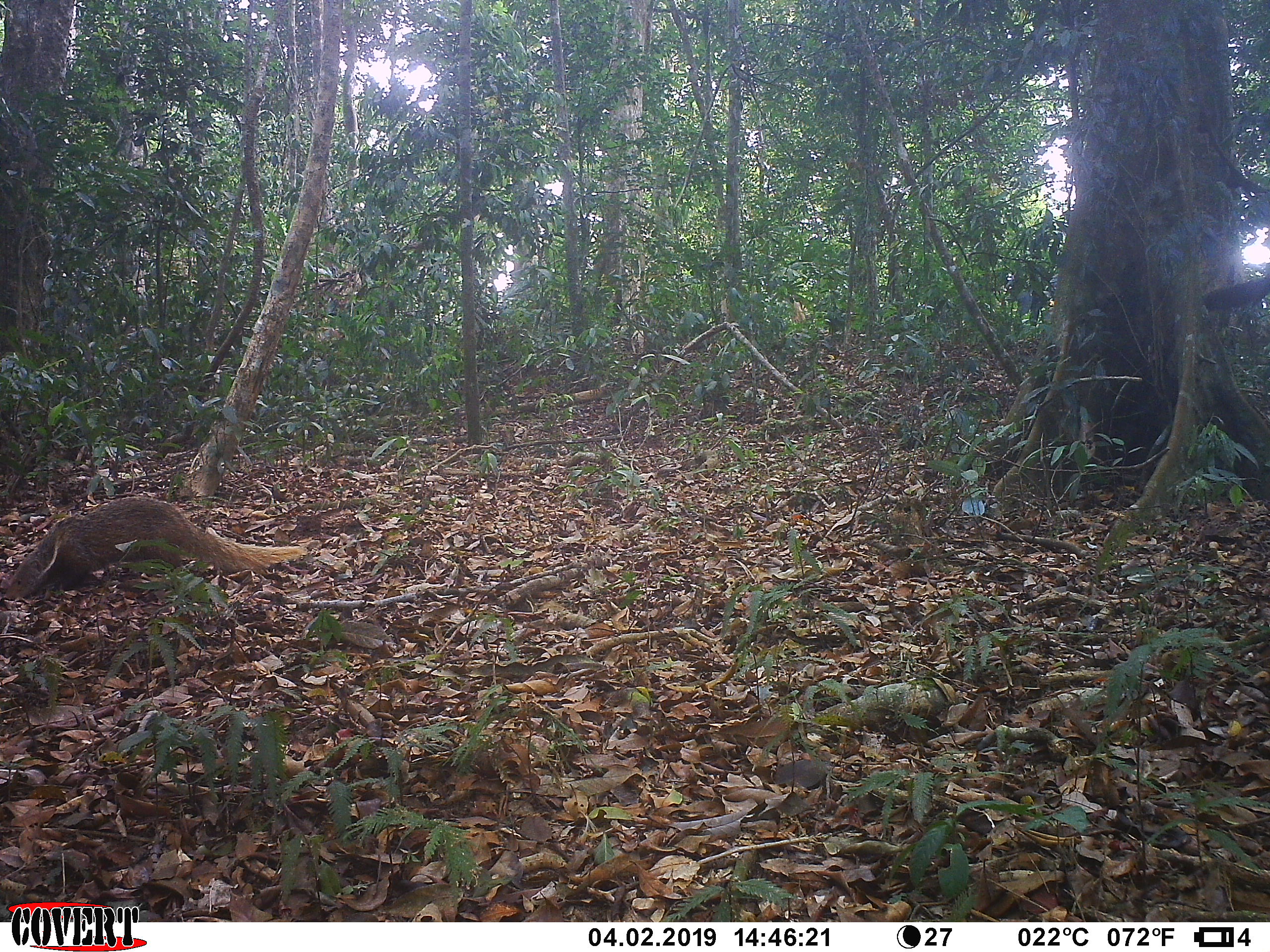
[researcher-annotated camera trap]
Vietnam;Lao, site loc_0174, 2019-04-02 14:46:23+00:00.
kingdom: Animalia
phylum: Chordata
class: Mammalia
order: Carnivora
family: Herpestidae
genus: Urva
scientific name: Urva urva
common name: crab-eating mongoose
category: crab eating mongoose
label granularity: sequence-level